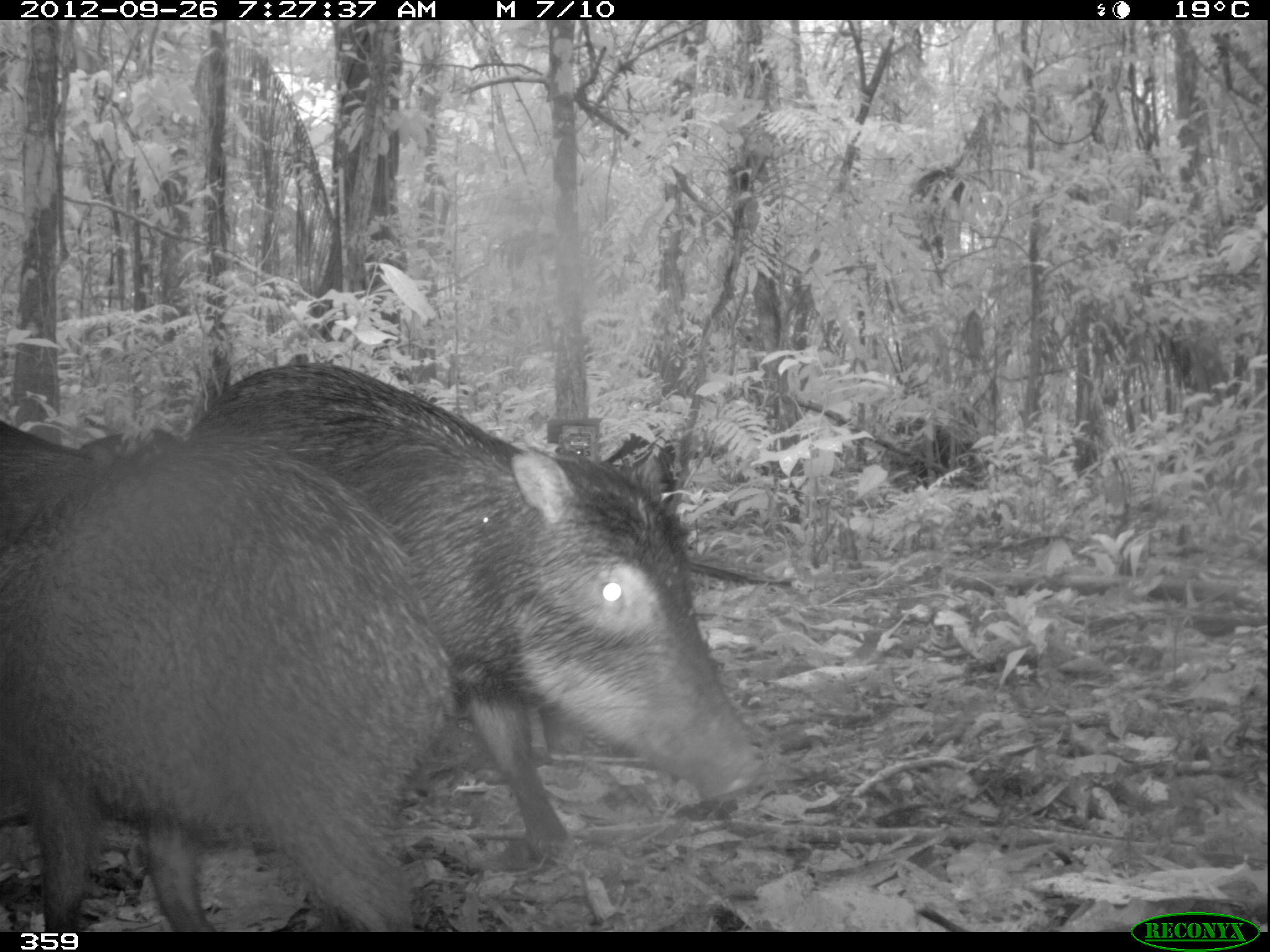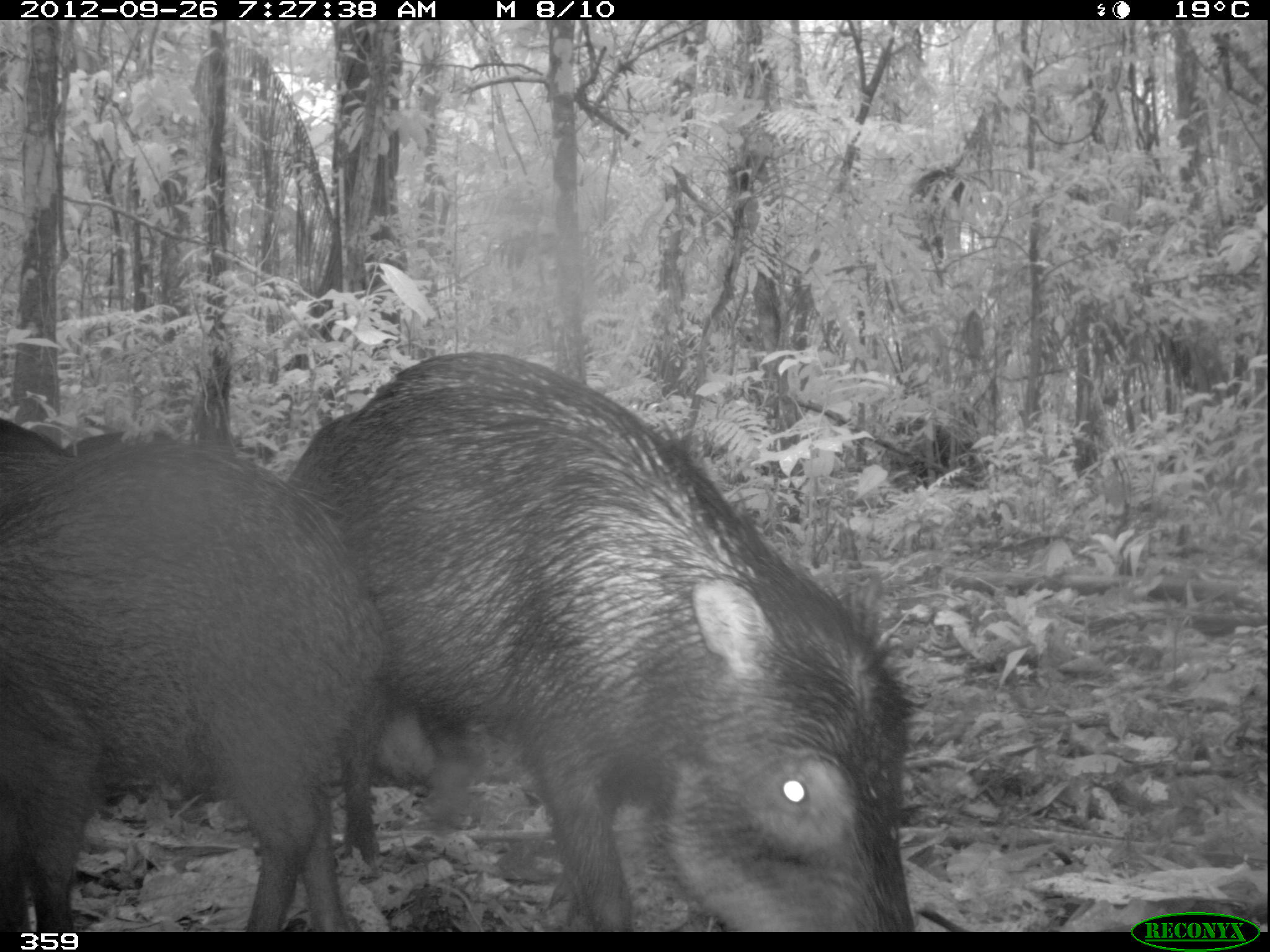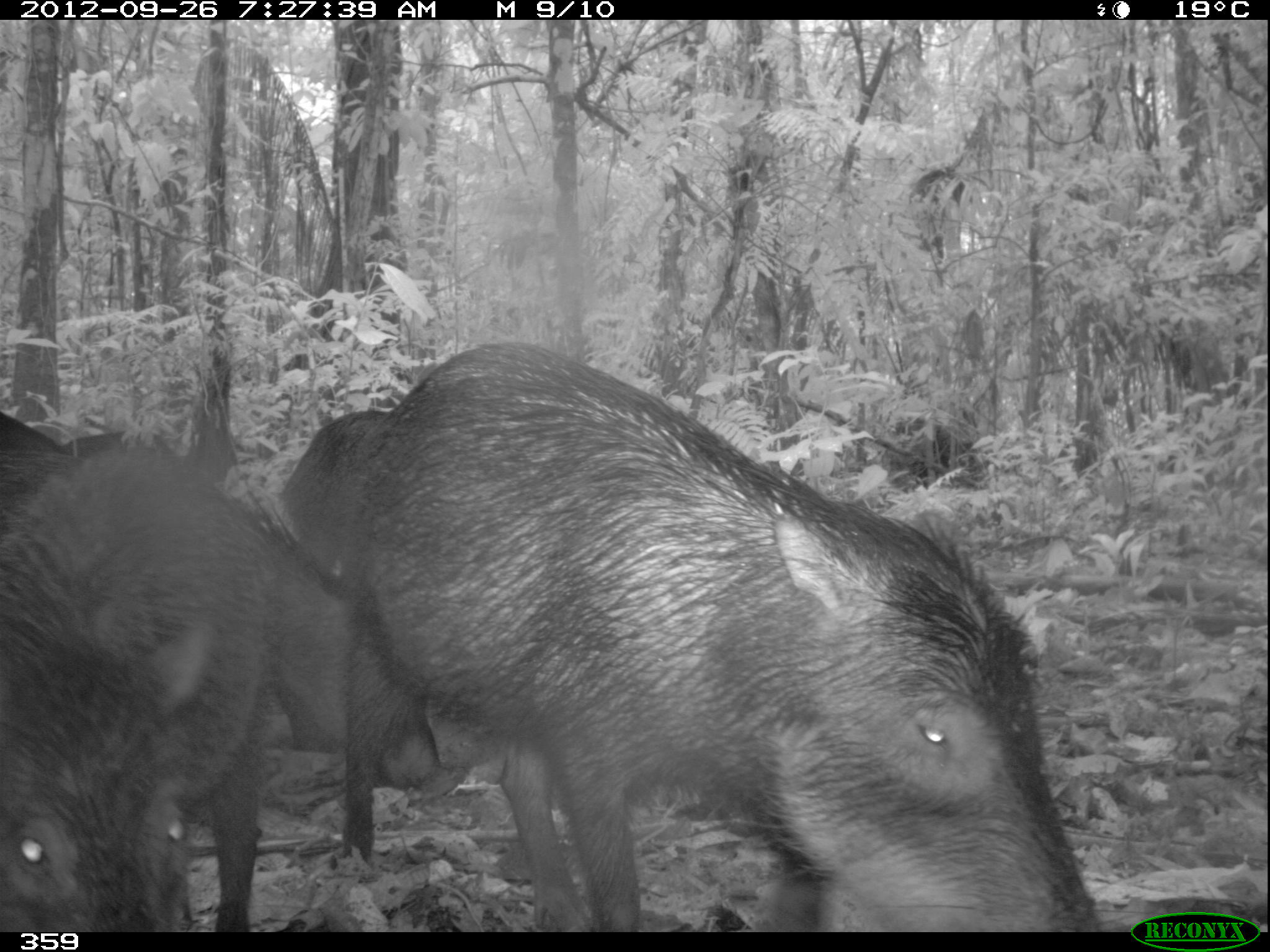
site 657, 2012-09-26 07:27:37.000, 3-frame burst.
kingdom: Animalia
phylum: Chordata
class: Mammalia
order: Artiodactyla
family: Tayassuidae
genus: Tayassu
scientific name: Tayassu pecari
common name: white-lipped peccary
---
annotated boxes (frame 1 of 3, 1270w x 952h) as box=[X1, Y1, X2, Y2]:
tayassu pecari: box=[186, 361, 769, 863]; box=[0, 430, 455, 931]; box=[0, 426, 113, 546]; box=[75, 429, 184, 467]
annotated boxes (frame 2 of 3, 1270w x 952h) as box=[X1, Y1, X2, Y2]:
tayassu pecari: box=[283, 345, 916, 925]; box=[0, 411, 492, 835]; box=[0, 442, 398, 939]; box=[0, 415, 75, 450]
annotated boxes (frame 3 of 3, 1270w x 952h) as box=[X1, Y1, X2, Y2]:
tayassu pecari: box=[336, 333, 1107, 925]; box=[0, 416, 444, 860]; box=[0, 444, 274, 931]; box=[0, 407, 68, 448]